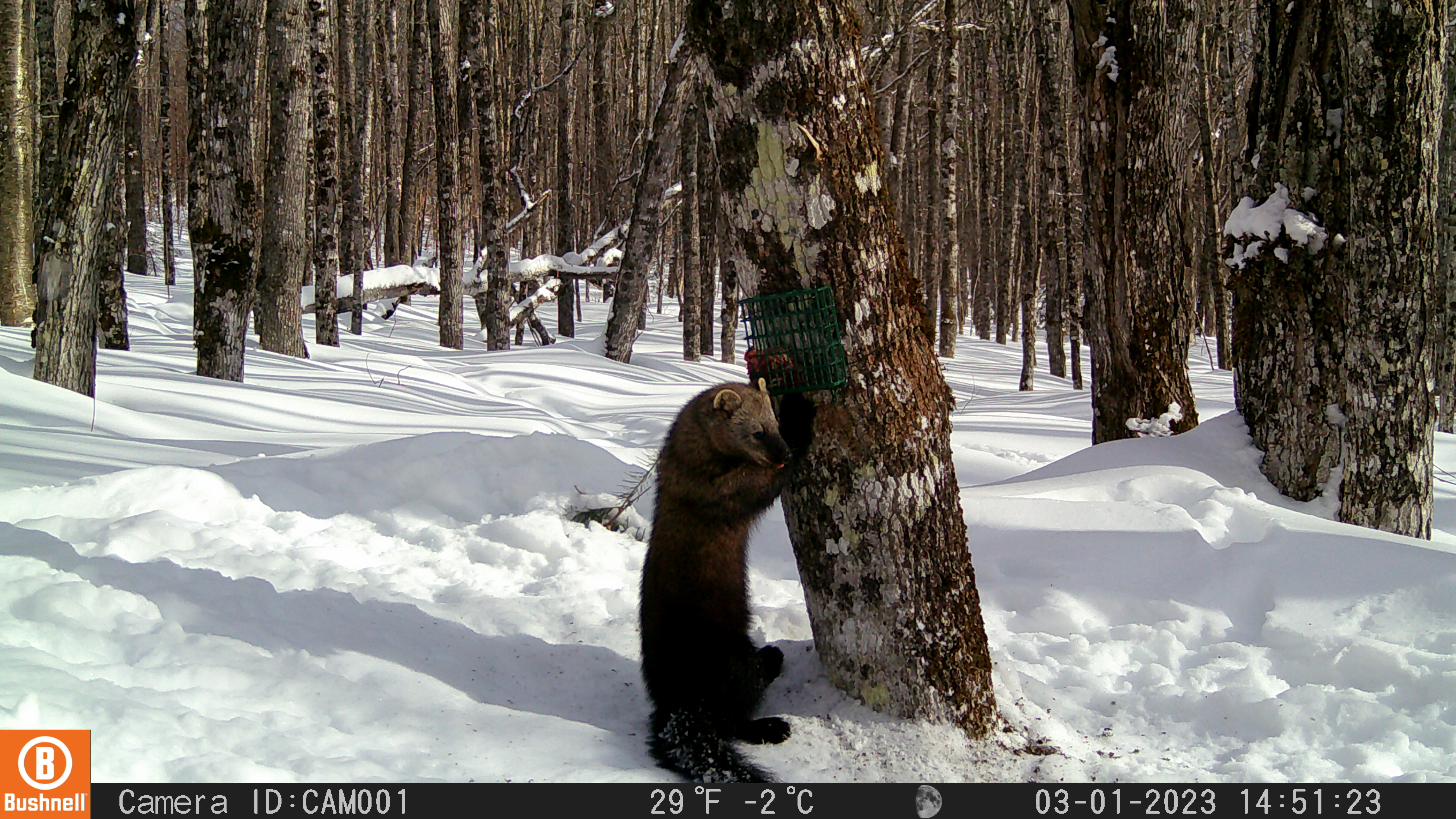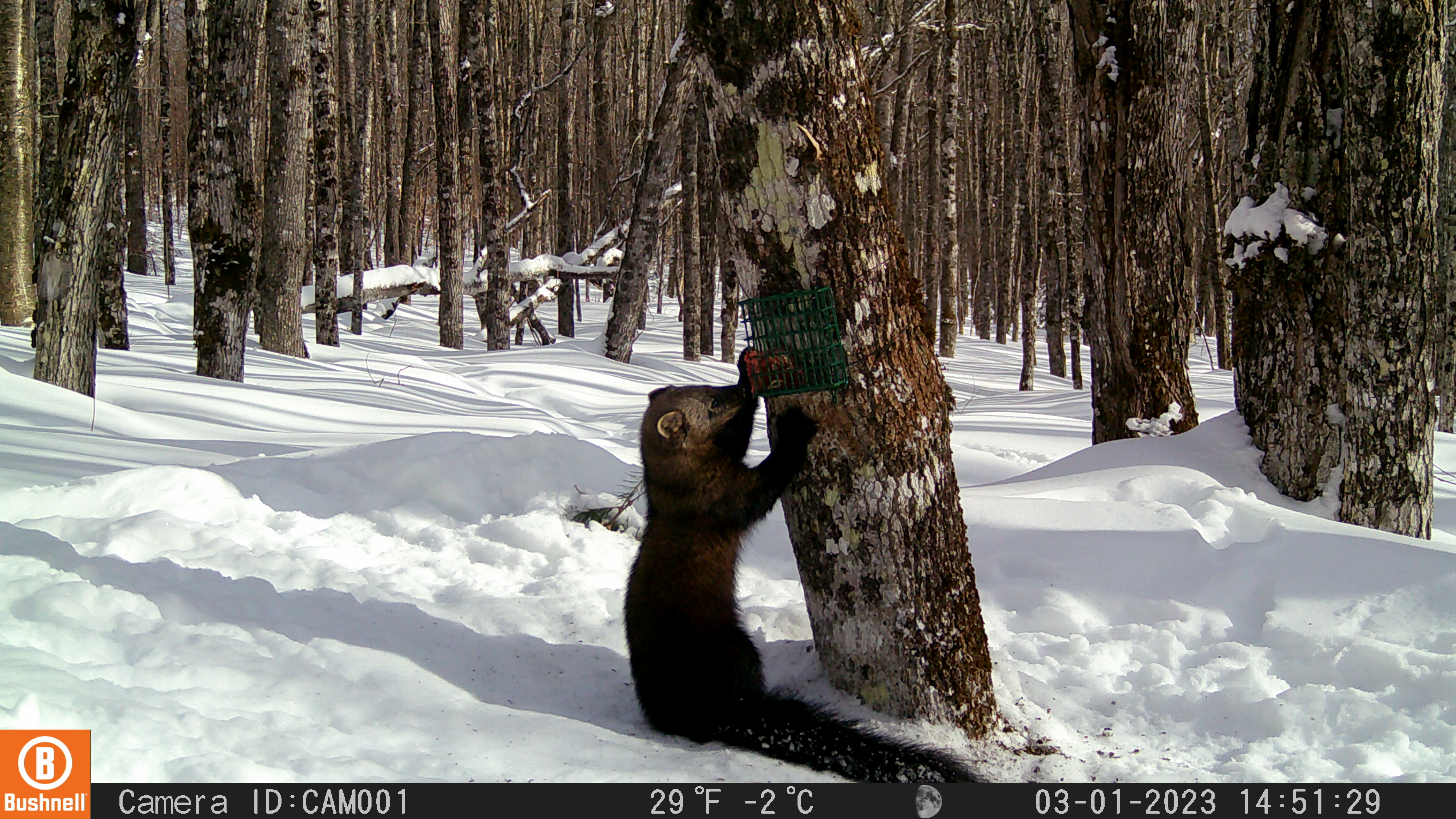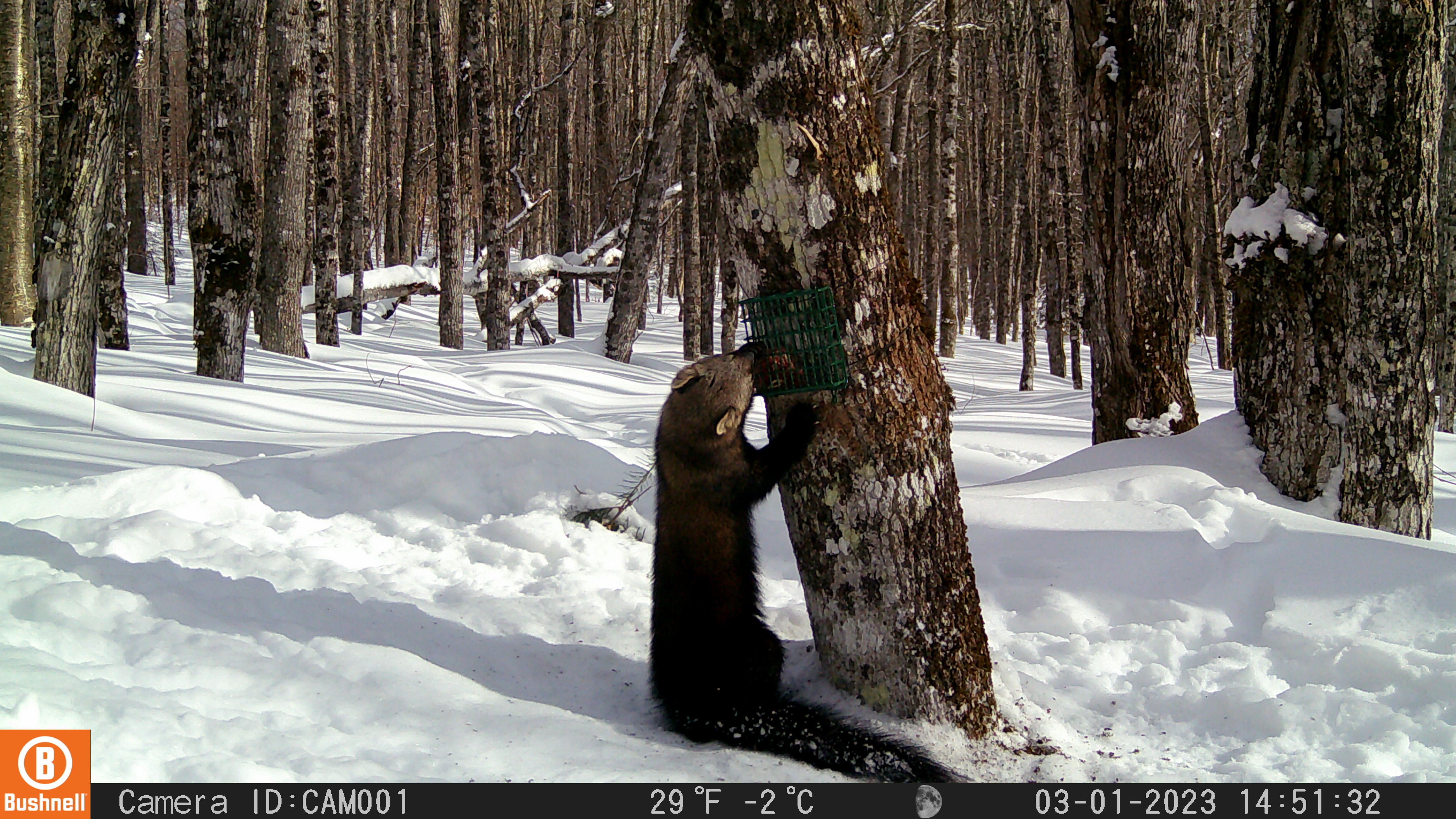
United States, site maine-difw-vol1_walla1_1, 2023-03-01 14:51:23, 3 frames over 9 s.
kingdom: Animalia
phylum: Chordata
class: Mammalia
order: Carnivora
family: Mustelidae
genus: Pekania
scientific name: Pekania pennanti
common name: fisher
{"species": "fisher (Pekania pennanti)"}